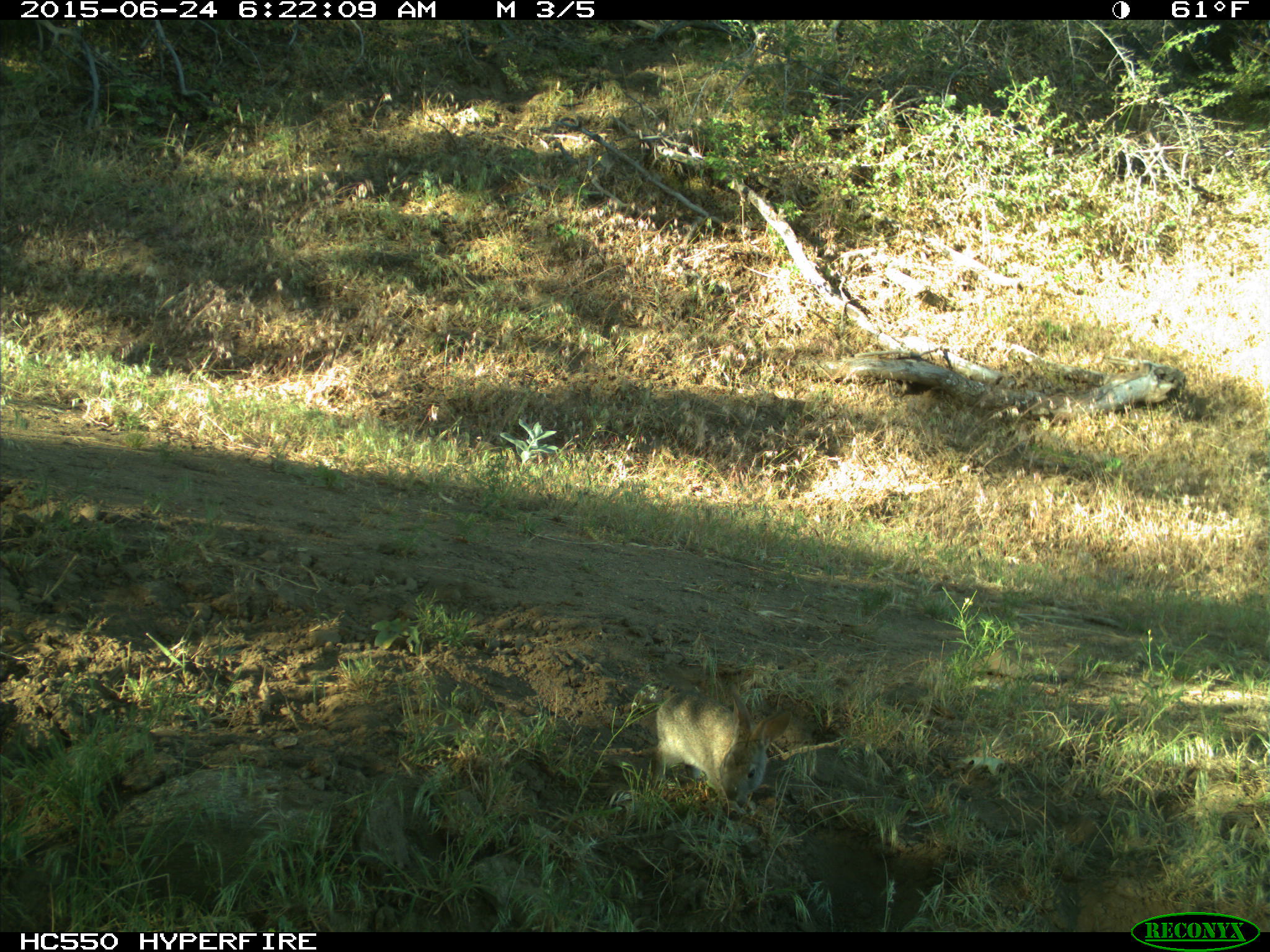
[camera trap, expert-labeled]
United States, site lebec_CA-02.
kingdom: Animalia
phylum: Chordata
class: Mammalia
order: Lagomorpha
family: Leporidae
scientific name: Leporidae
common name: rabbits and hares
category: unidentified rabbit